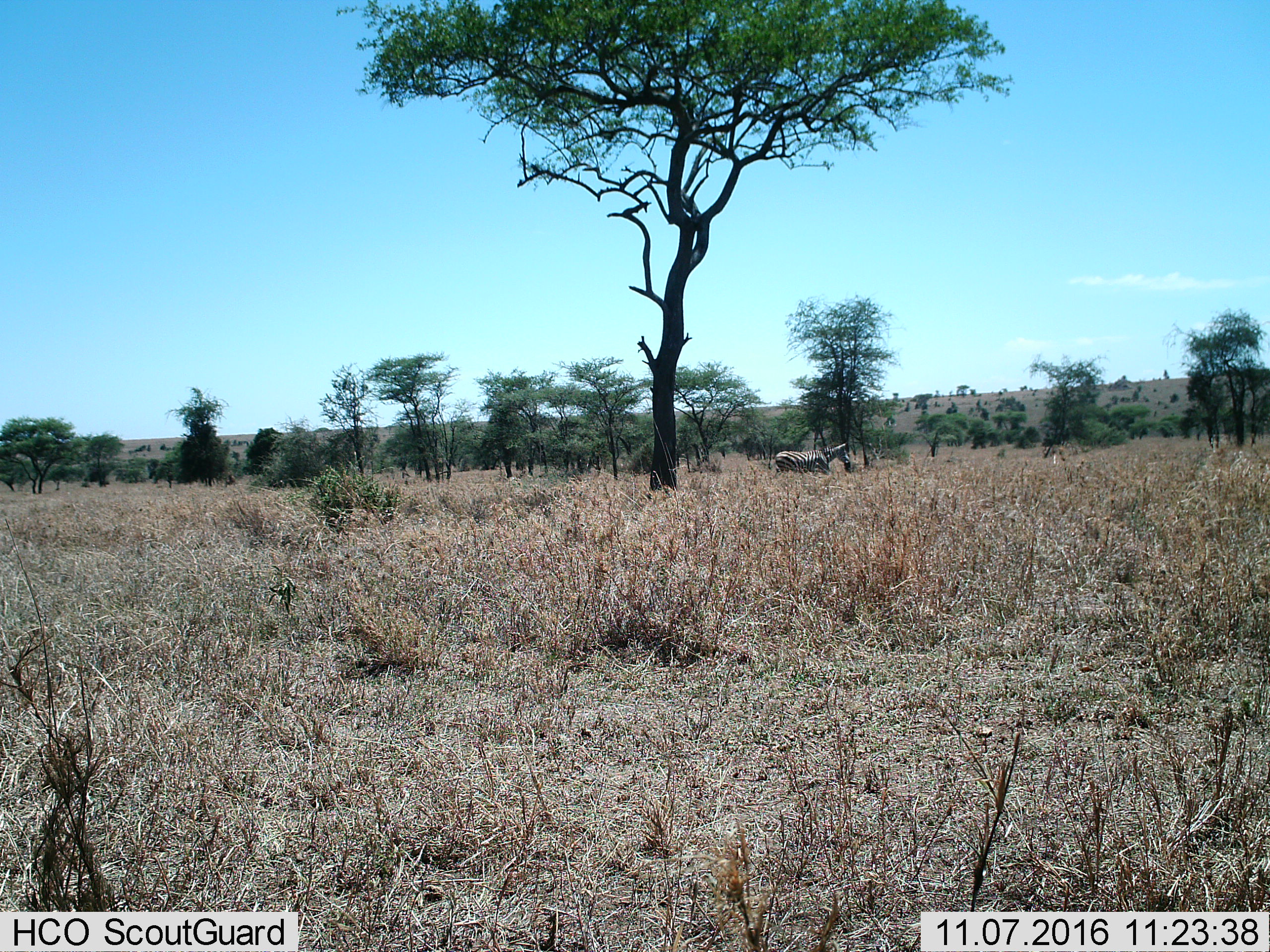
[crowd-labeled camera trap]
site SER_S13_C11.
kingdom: Animalia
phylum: Chordata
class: Mammalia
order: Perissodactyla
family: Equidae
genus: Equus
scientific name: Equus quagga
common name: plains zebra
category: zebraplains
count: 1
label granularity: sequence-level